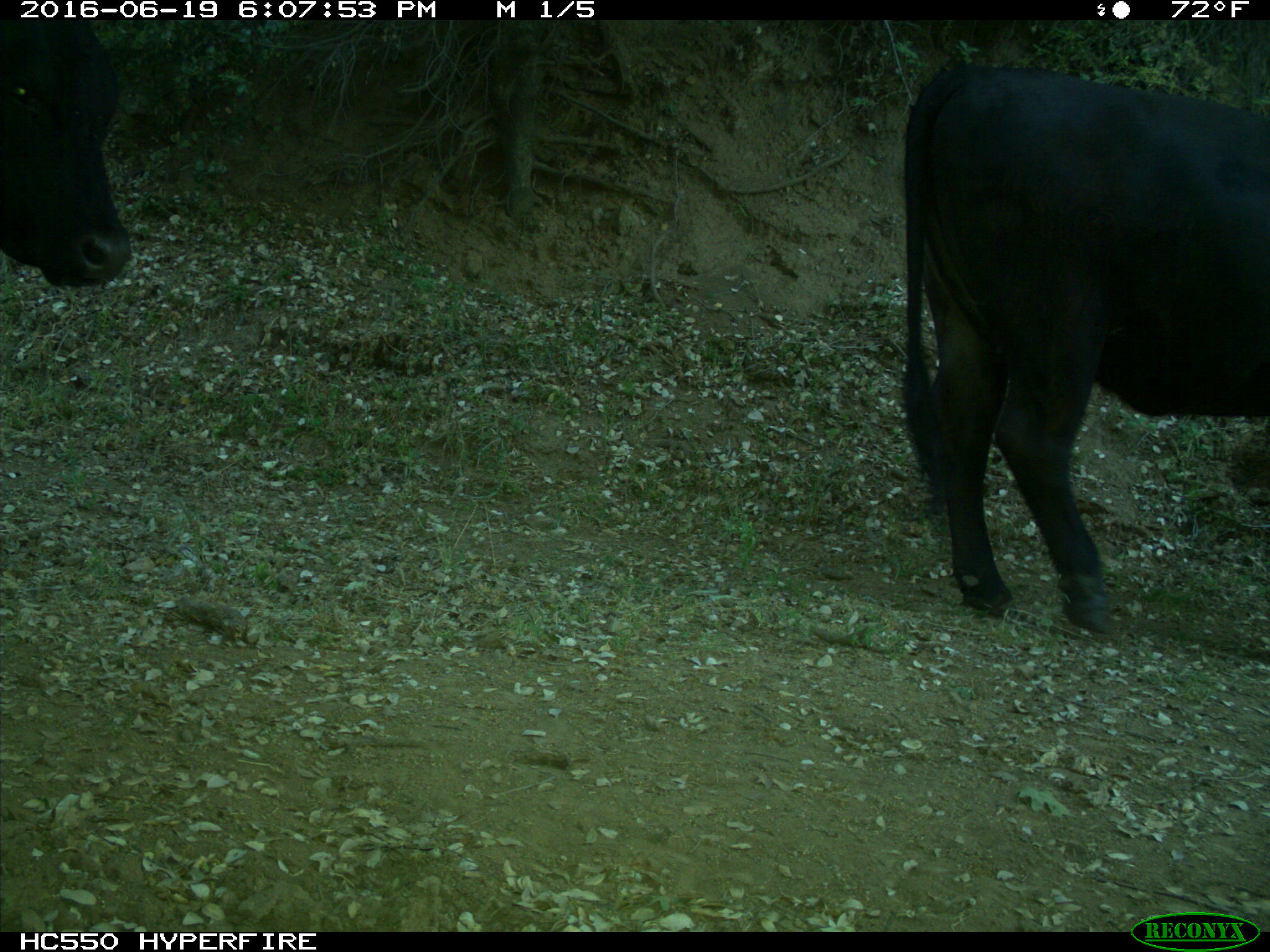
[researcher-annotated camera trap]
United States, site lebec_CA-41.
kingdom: Animalia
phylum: Chordata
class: Mammalia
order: Artiodactyla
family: Bovidae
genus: Bos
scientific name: Bos taurus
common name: domestic cow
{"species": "Bos taurus (domestic cow)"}